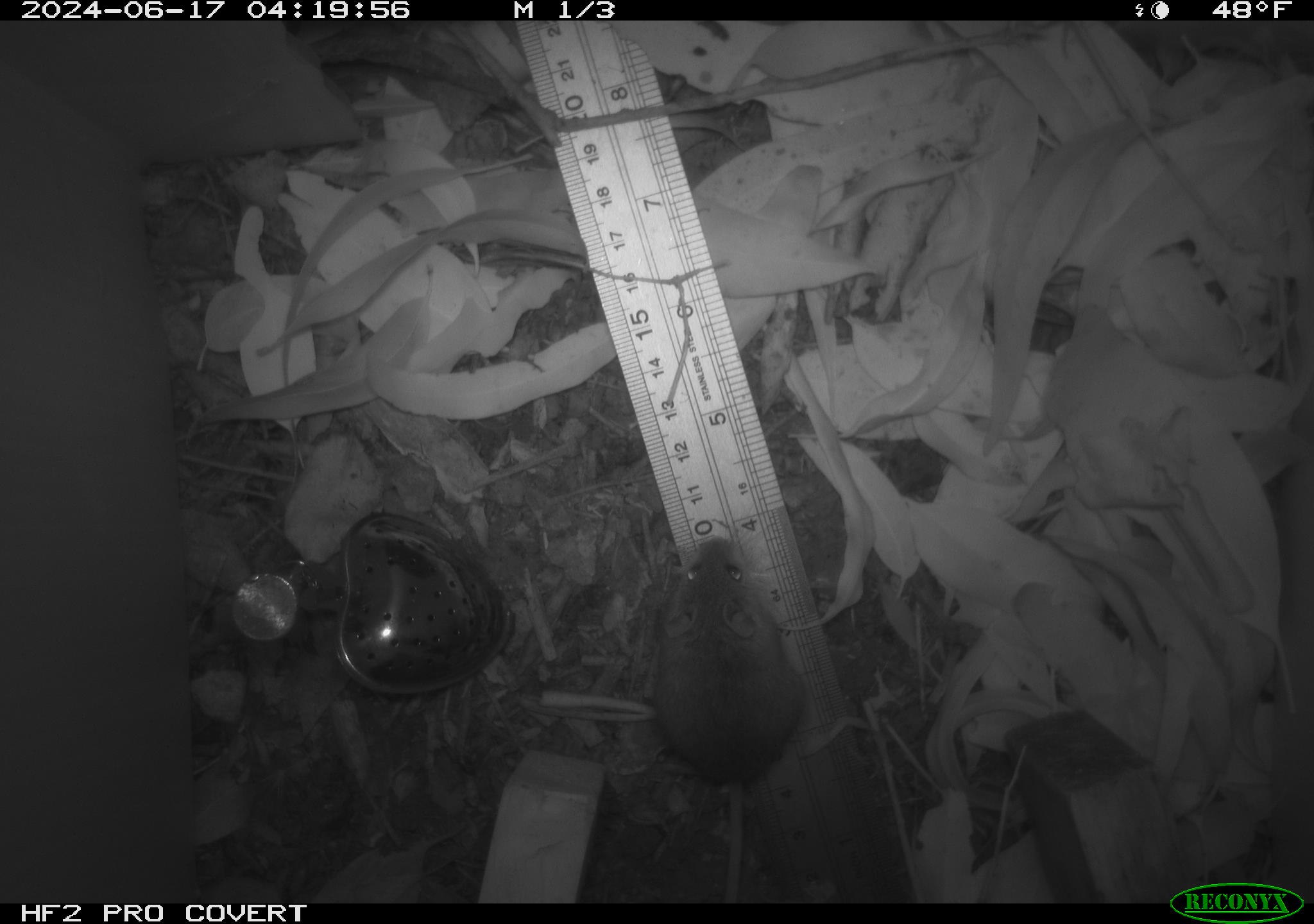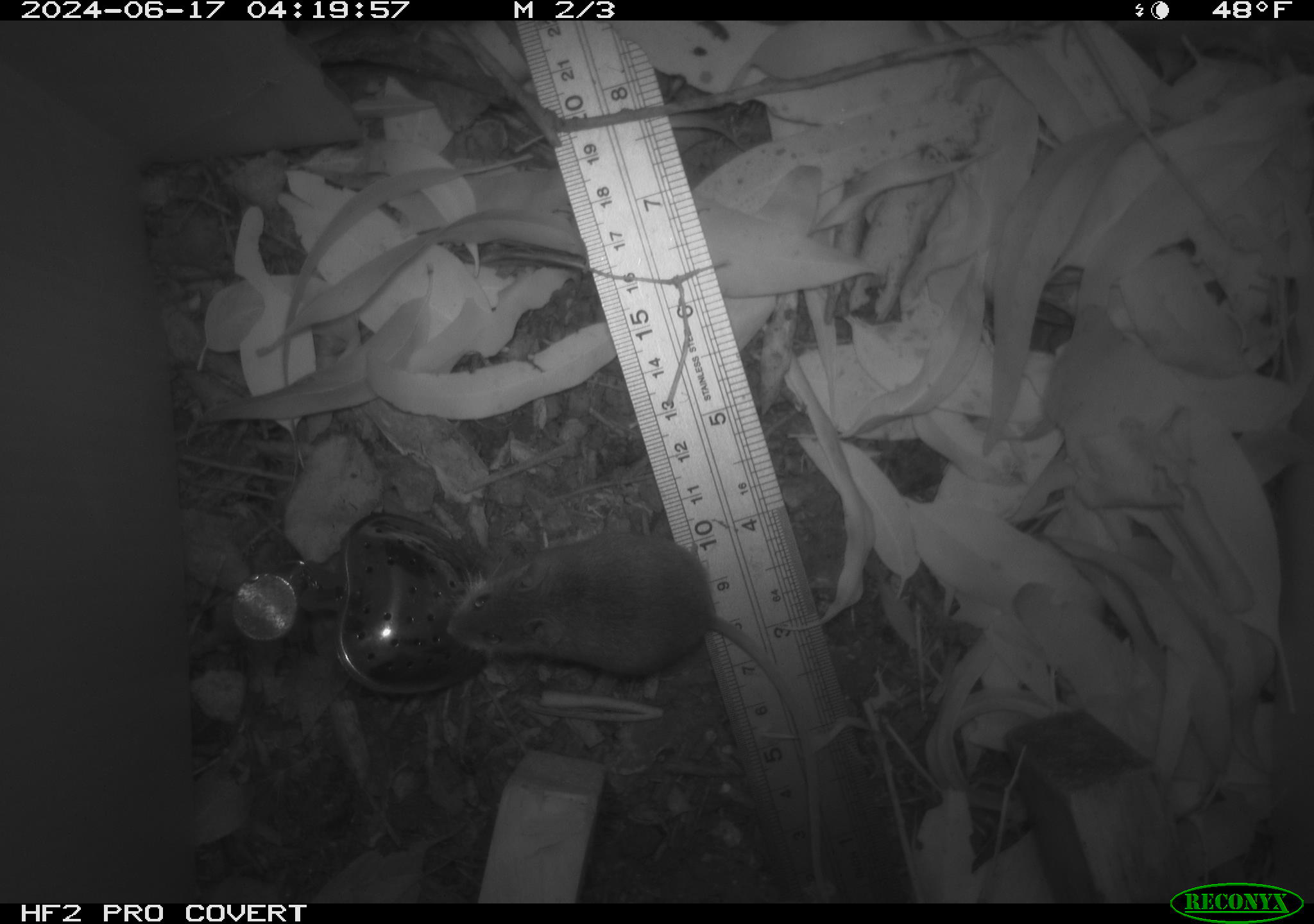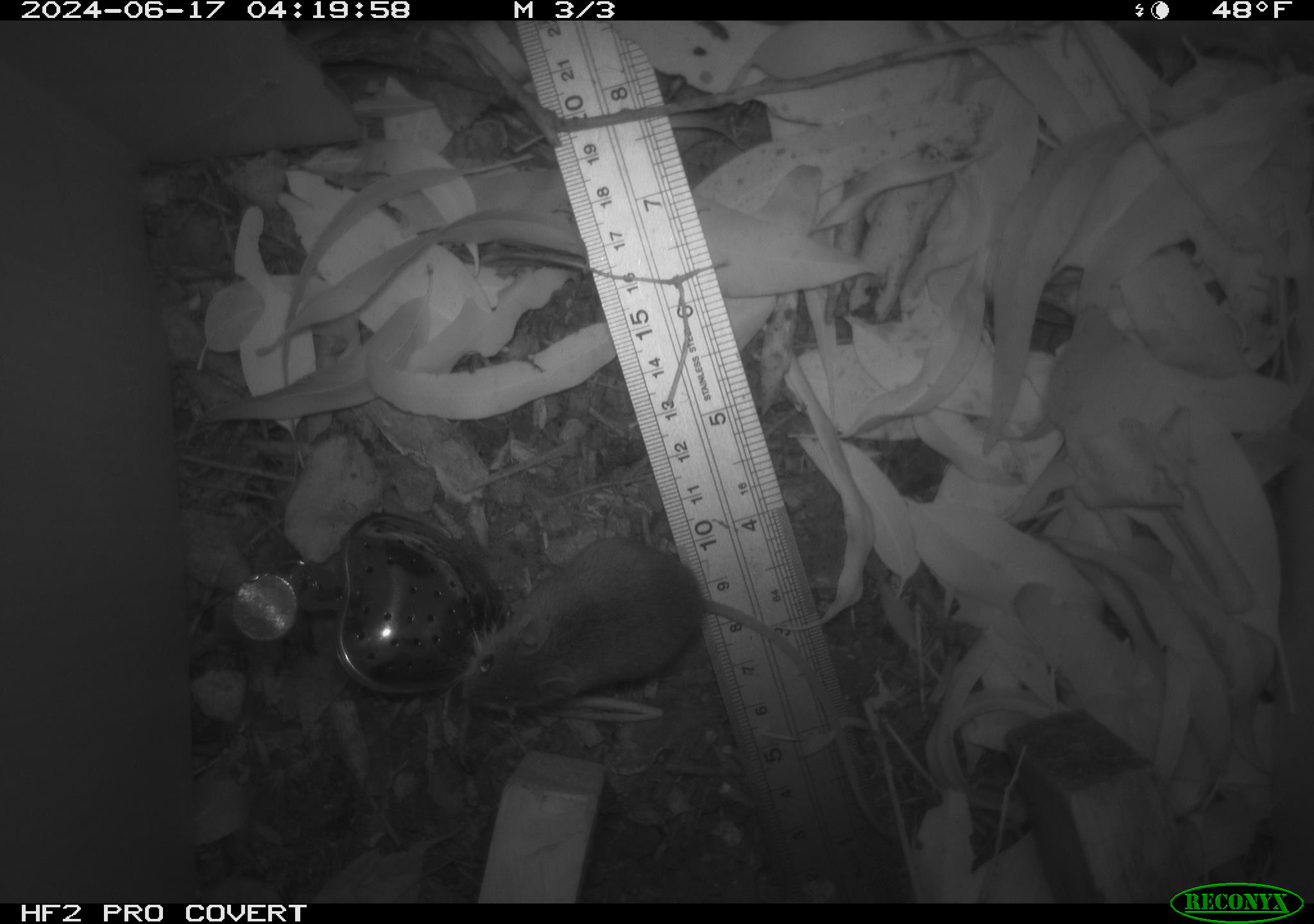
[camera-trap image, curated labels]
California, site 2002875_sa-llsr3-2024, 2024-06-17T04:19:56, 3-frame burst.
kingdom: Animalia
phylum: Chordata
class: Mammalia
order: Rodentia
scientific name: Rodentia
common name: mouse species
Mouse species (Rodentia).